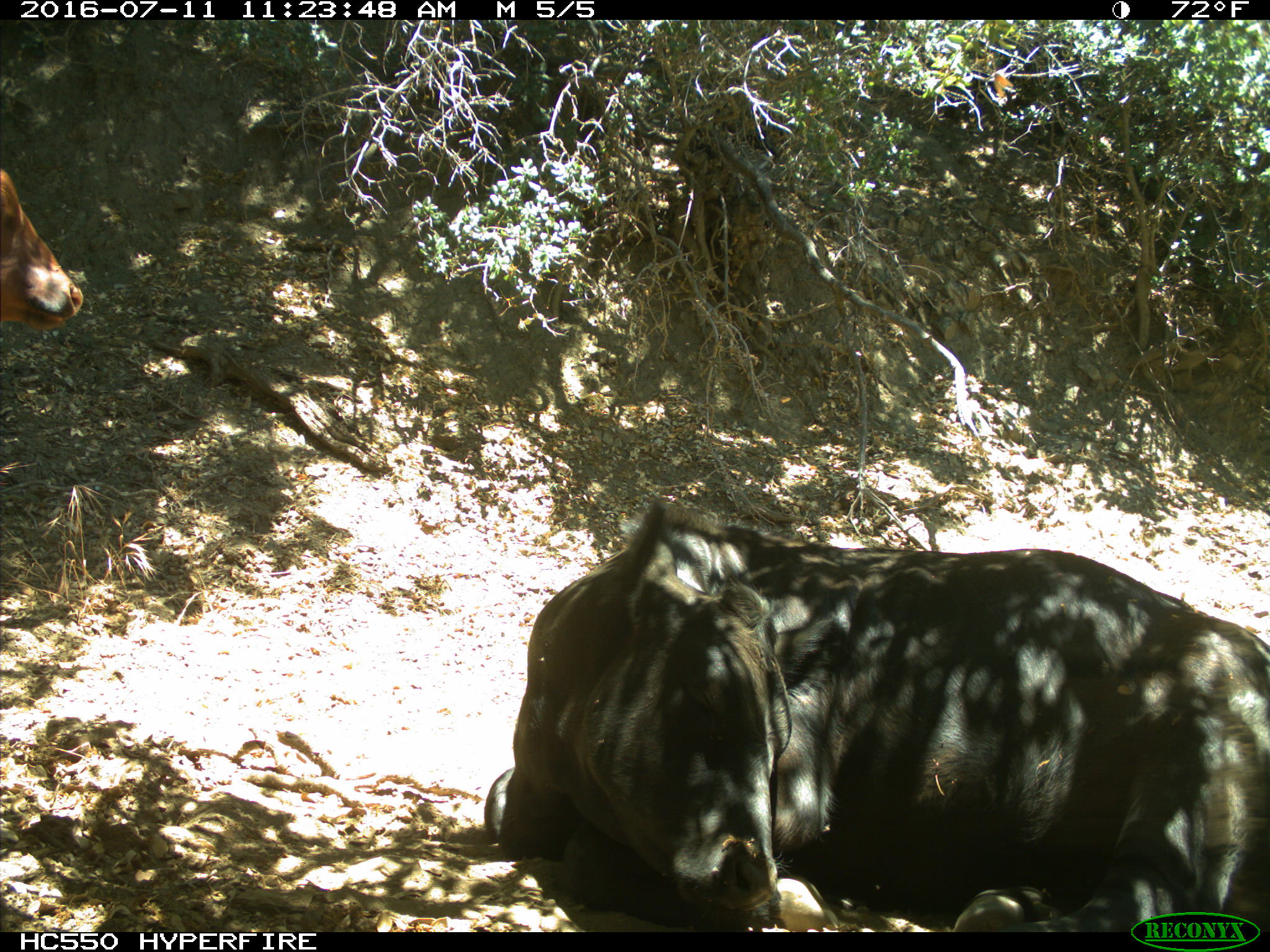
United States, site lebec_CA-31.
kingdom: Animalia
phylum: Chordata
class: Mammalia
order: Artiodactyla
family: Bovidae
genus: Bos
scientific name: Bos taurus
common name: domestic cow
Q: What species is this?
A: Bos taurus (domestic cow).